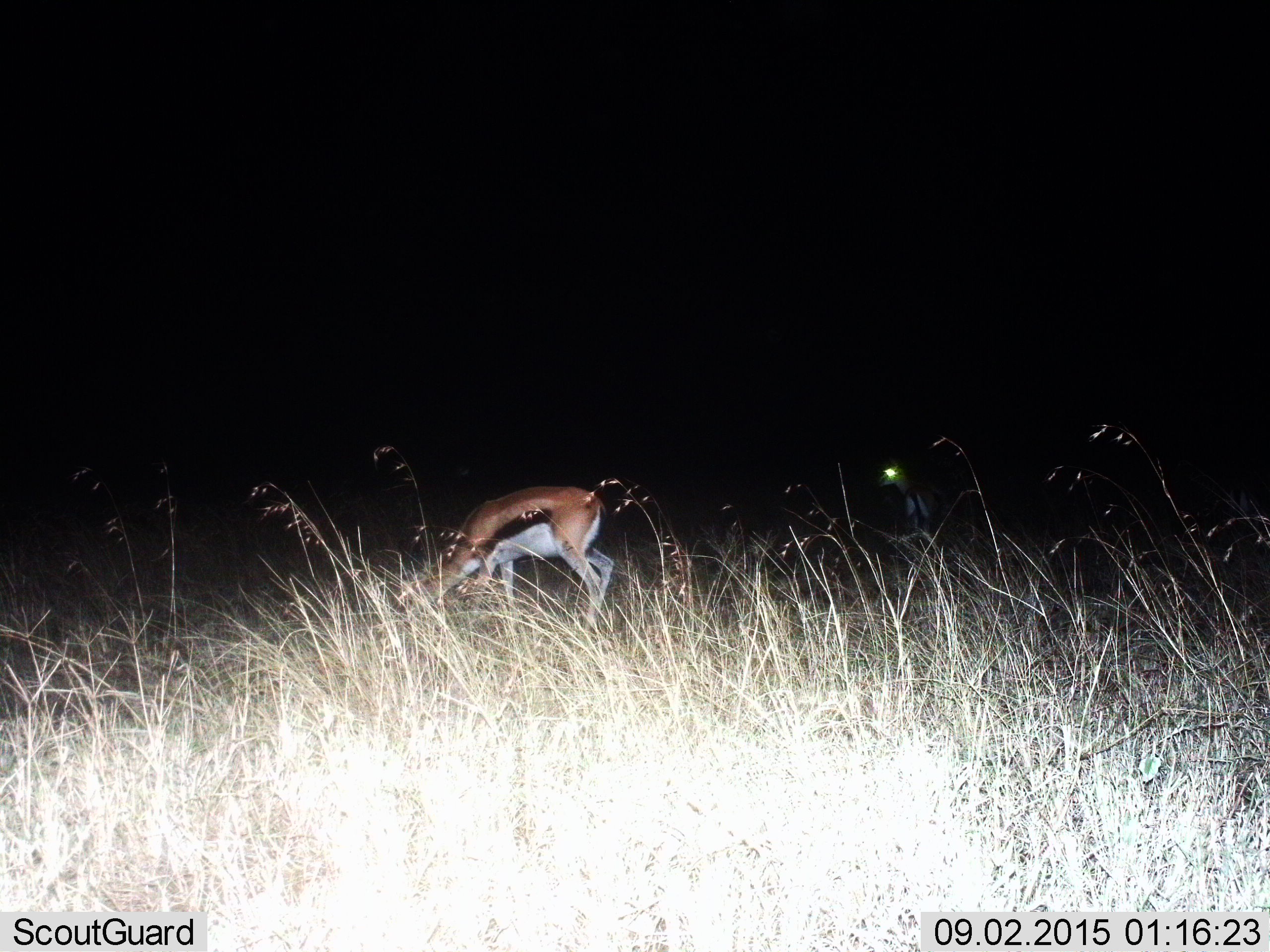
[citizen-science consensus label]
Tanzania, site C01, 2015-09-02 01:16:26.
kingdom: Animalia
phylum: Chordata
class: Mammalia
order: Artiodactyla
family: Bovidae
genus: Eudorcas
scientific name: Eudorcas thomsonii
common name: thomson's gazelle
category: gazellethomsons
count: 1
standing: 50%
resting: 0%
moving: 0%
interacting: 0%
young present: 5%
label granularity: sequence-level